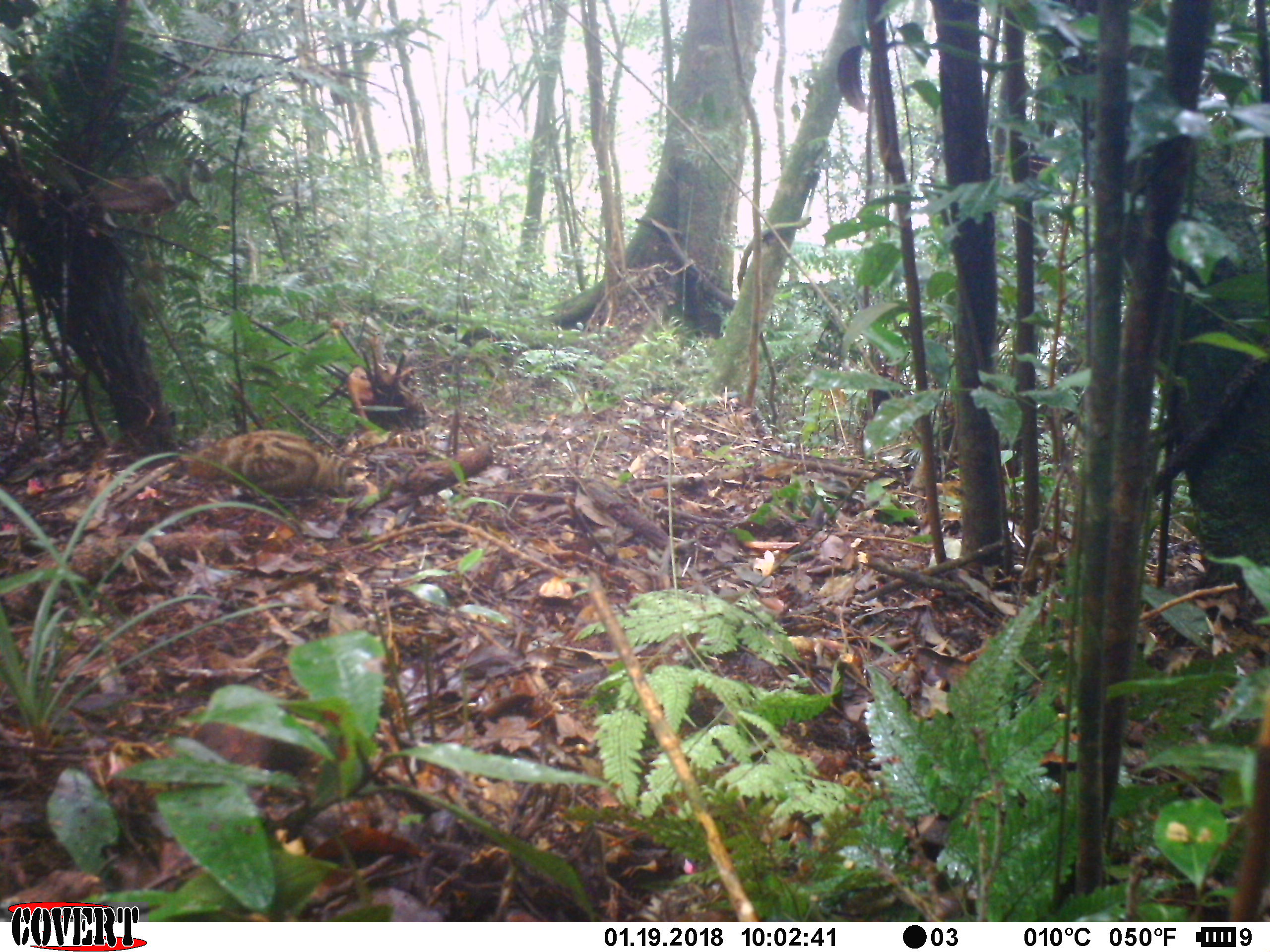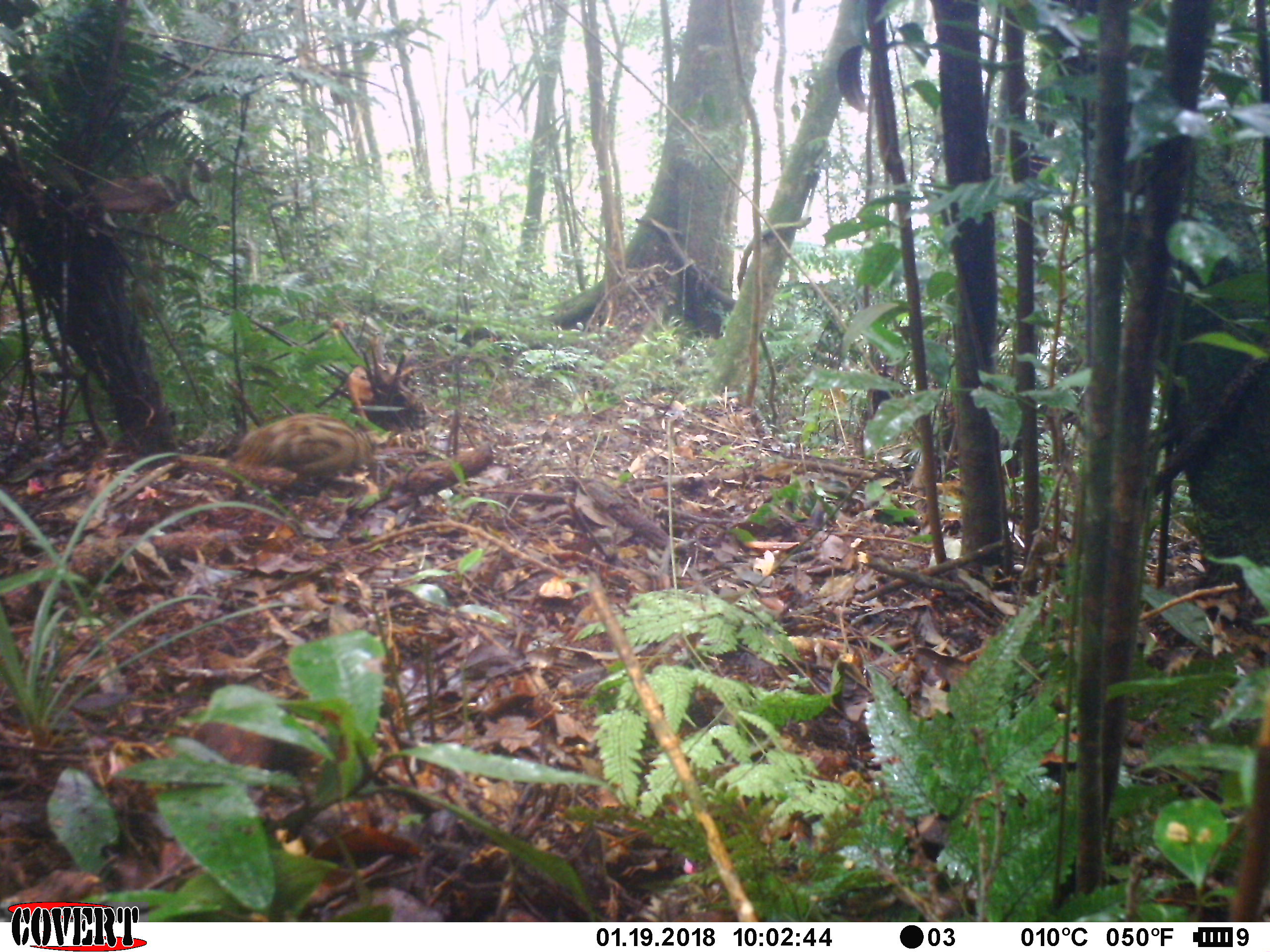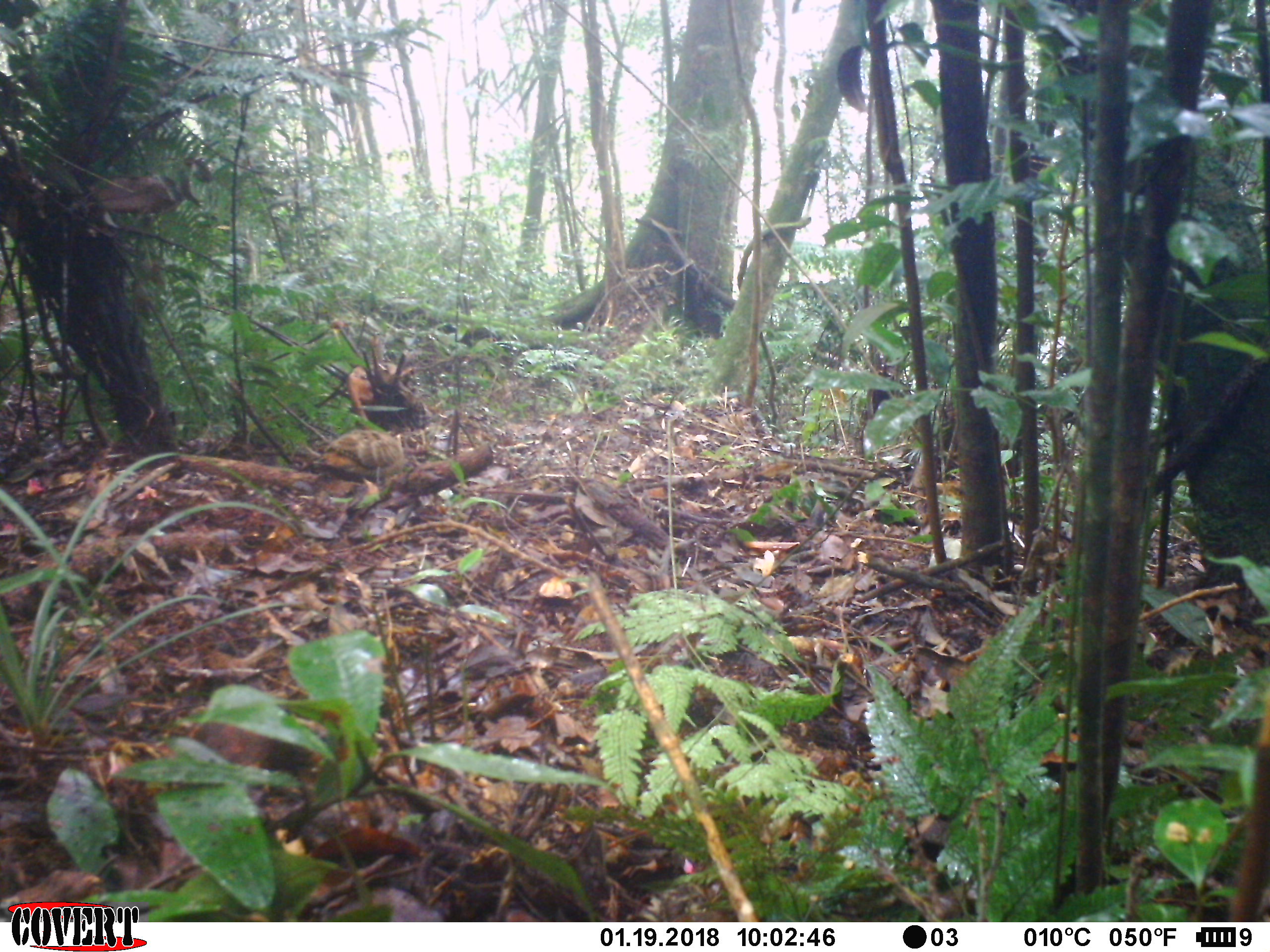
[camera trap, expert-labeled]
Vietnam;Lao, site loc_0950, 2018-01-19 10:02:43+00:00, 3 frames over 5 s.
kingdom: Animalia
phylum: Chordata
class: Aves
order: Charadriiformes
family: Scolopacidae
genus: Scolopax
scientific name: Scolopax rusticola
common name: eurasian woodcock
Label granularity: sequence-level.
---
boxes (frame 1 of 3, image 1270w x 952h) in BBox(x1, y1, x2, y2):
eurasian woodcock: BBox(185, 427, 369, 501)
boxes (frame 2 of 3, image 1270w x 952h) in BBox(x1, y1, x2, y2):
eurasian woodcock: BBox(230, 413, 376, 489)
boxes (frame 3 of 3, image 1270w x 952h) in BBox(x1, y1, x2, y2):
eurasian woodcock: BBox(312, 427, 406, 473)